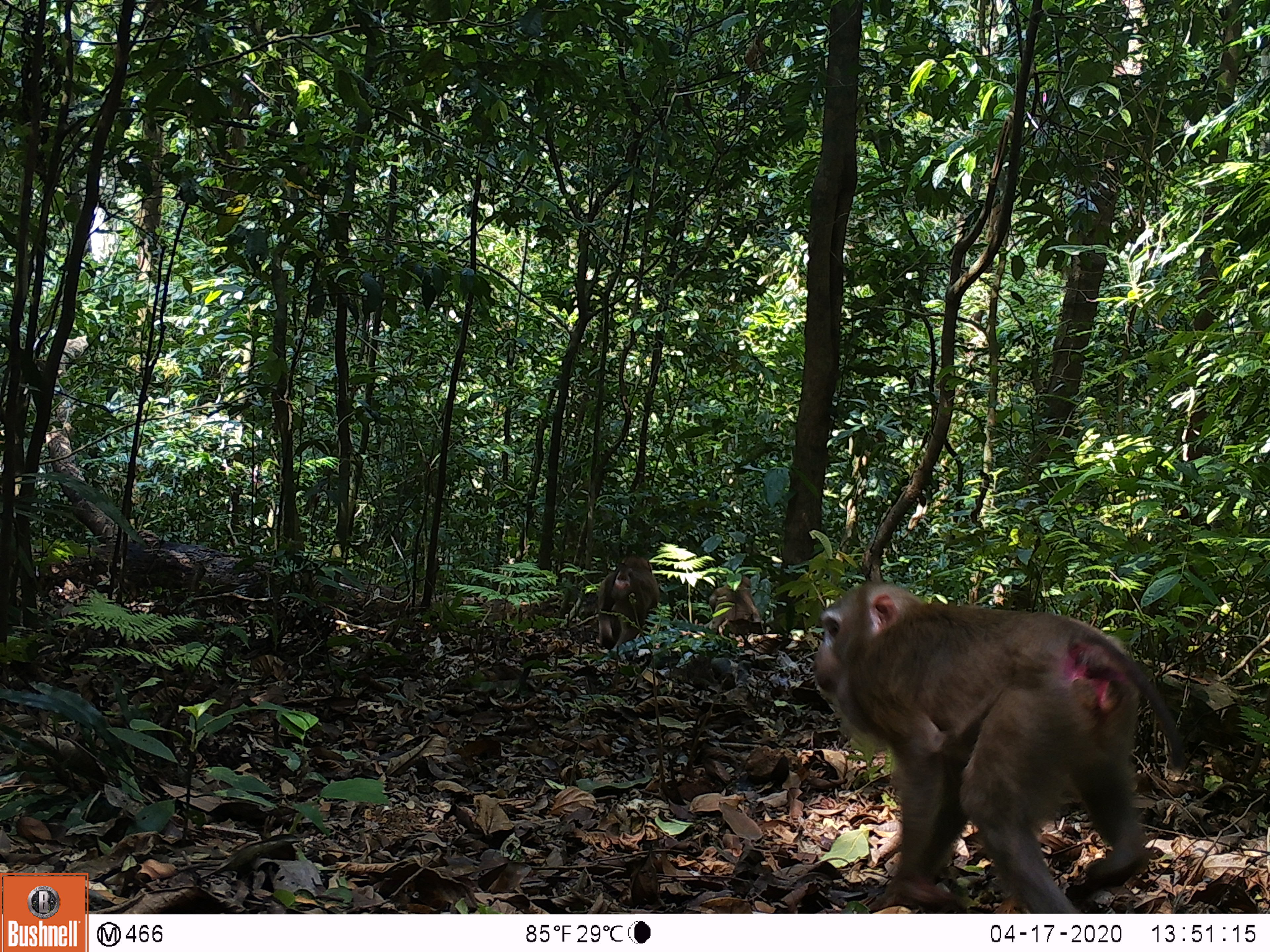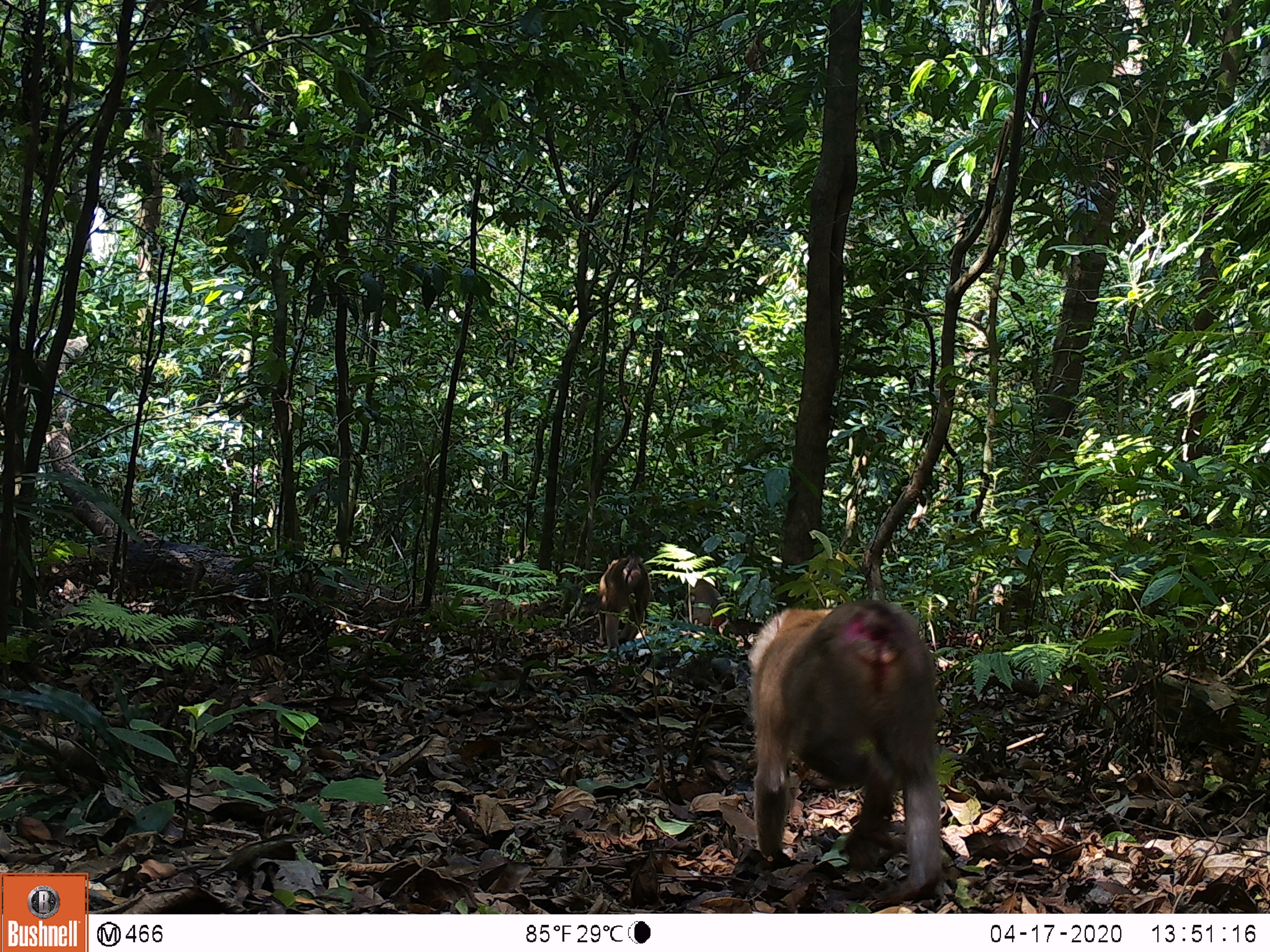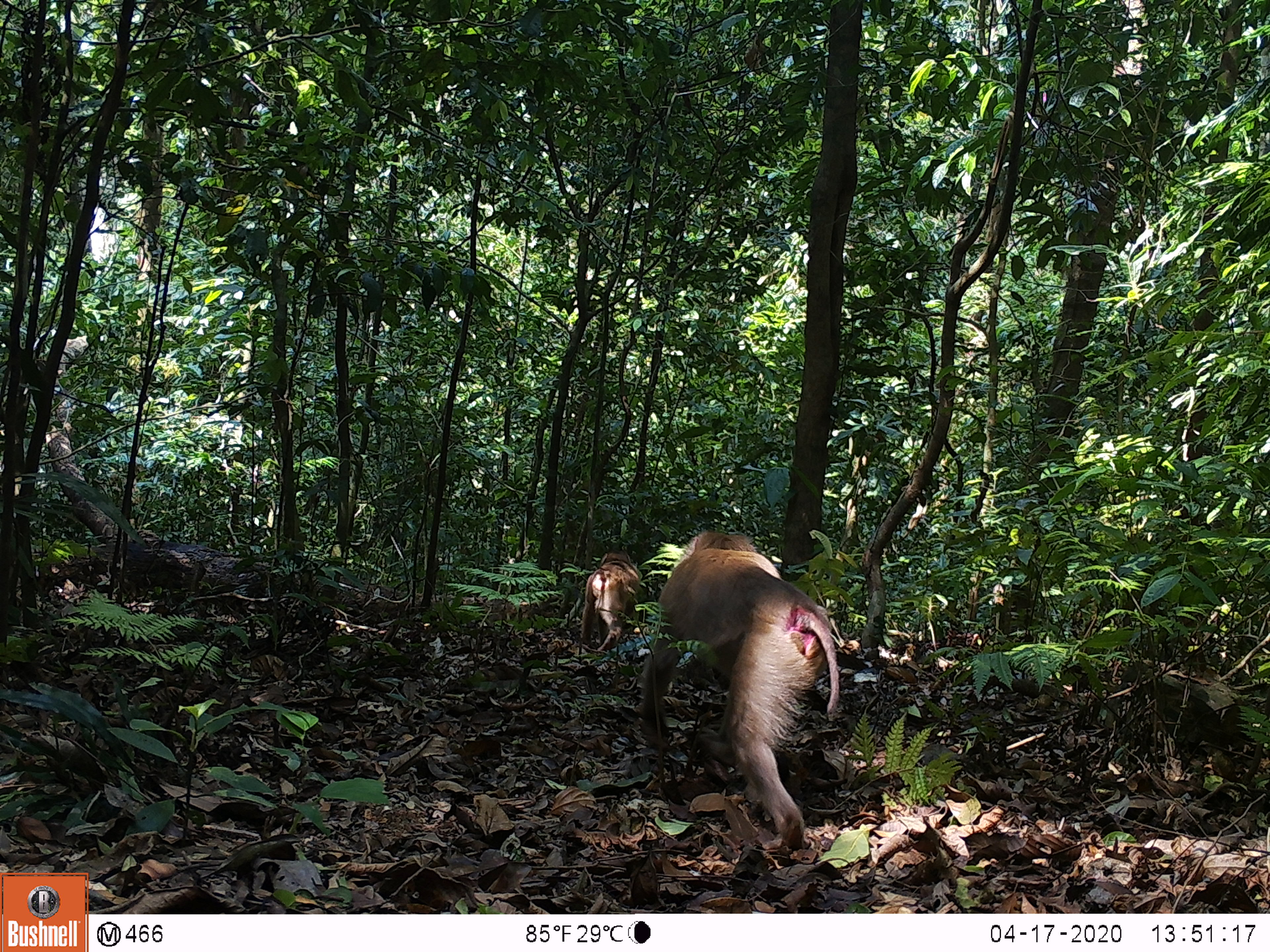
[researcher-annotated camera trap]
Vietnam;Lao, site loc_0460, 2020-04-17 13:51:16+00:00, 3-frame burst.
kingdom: Animalia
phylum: Chordata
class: Mammalia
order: Primates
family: Cercopithecidae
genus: Macaca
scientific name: Macaca nemestrina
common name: pig-tailed macaque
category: pig tailed macaque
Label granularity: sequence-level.